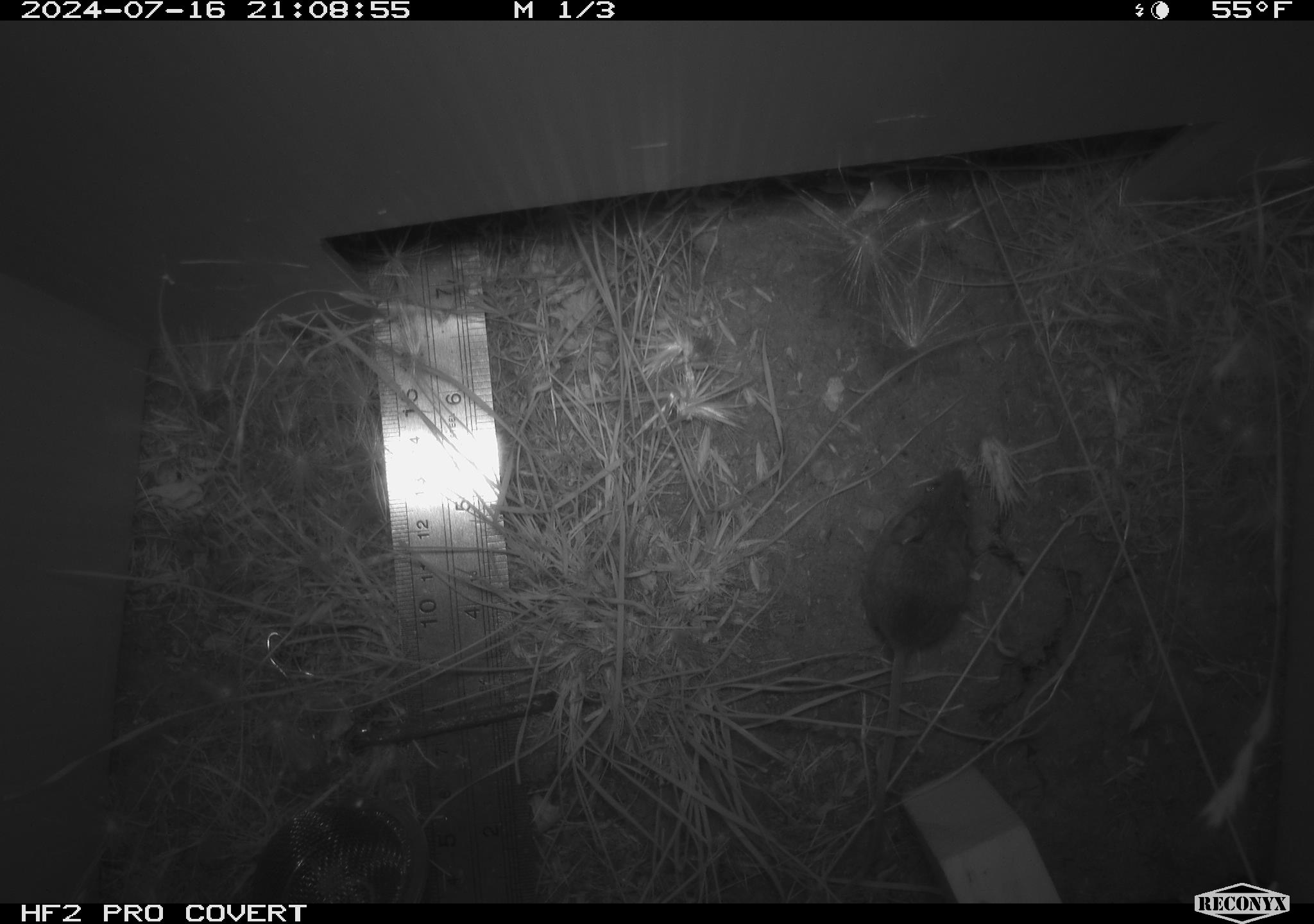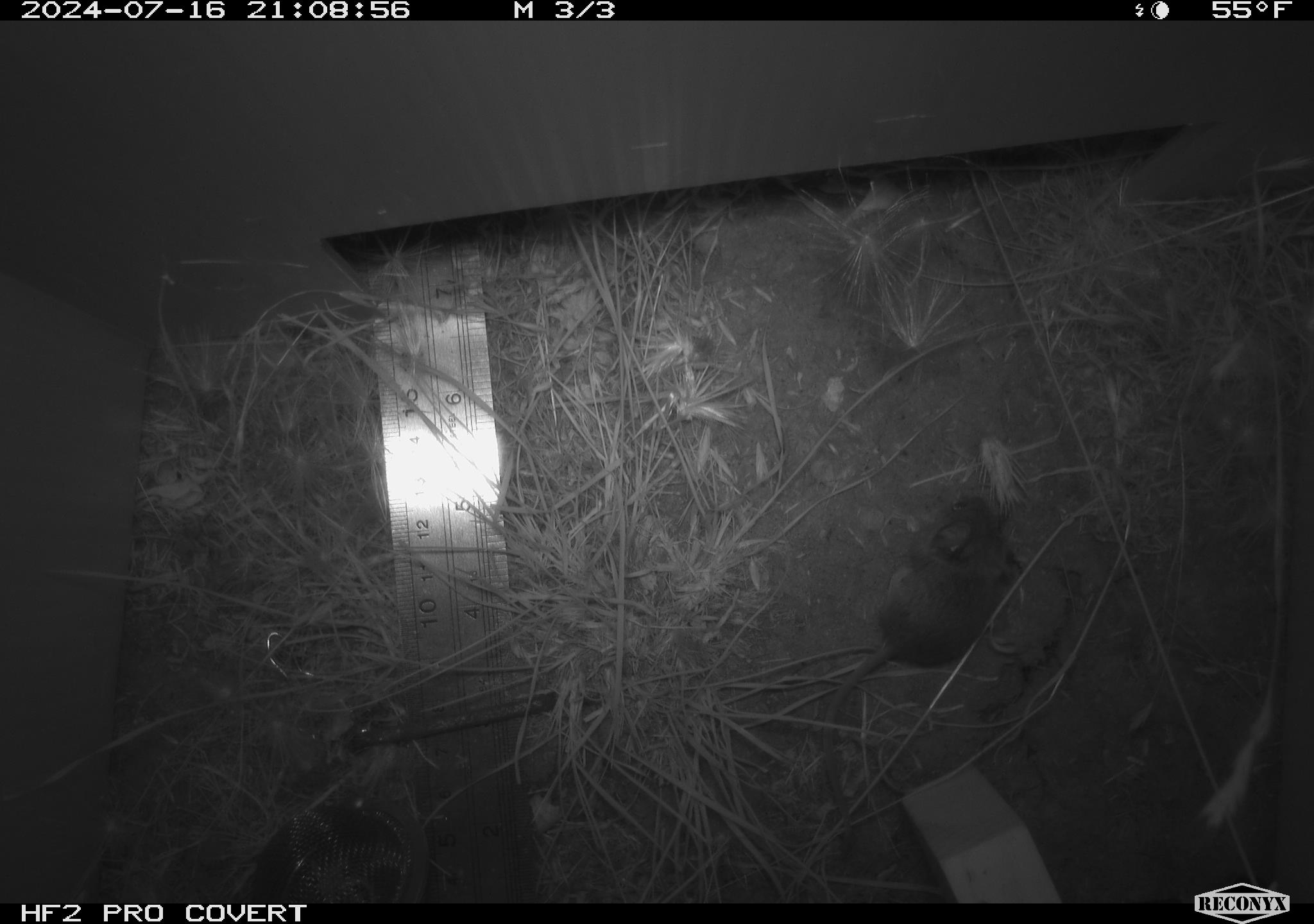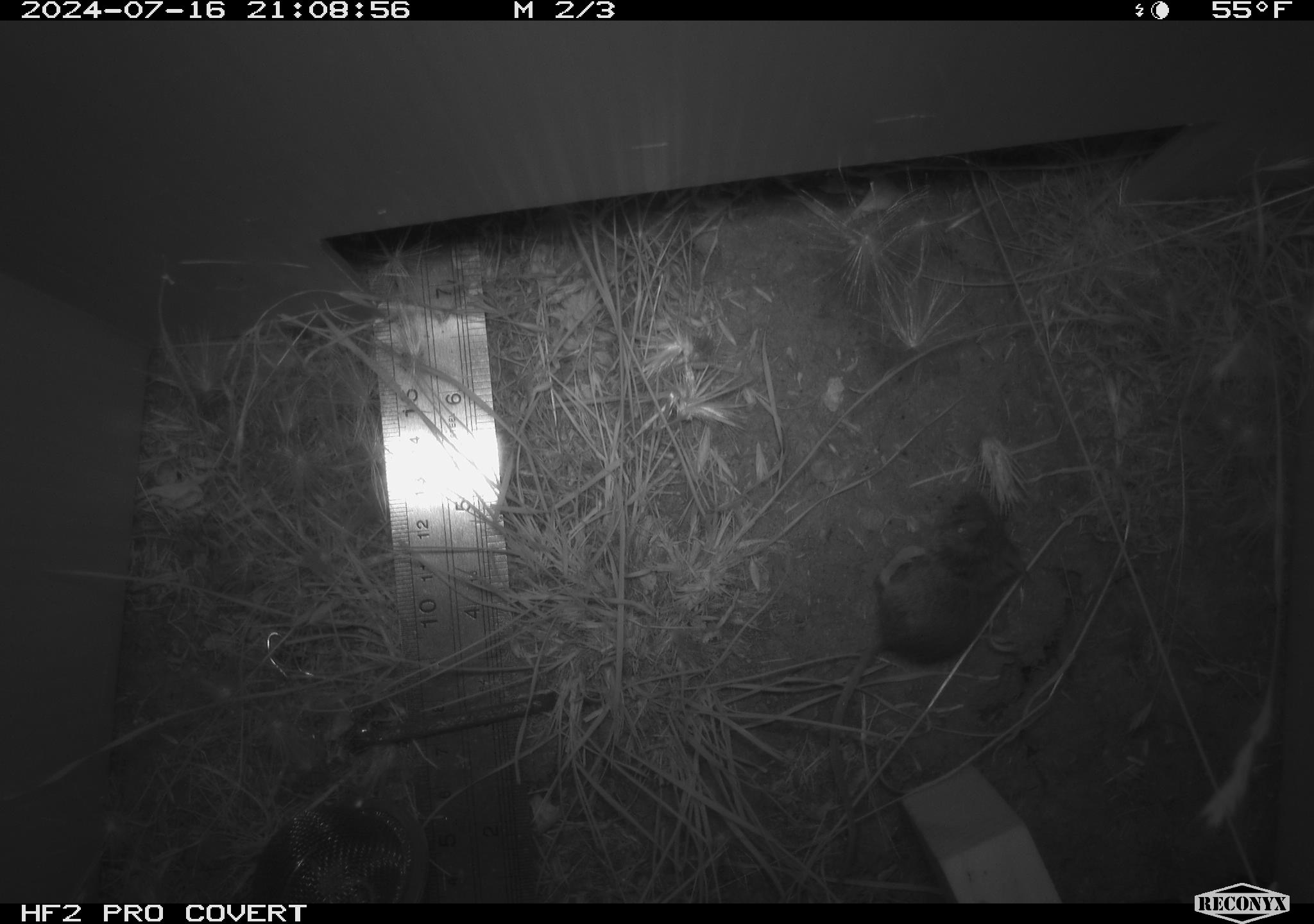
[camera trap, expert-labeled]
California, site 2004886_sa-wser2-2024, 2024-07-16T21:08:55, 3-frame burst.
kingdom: Animalia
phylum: Chordata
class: Mammalia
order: Rodentia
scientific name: Rodentia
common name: mouse species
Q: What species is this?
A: Mouse species (Rodentia).